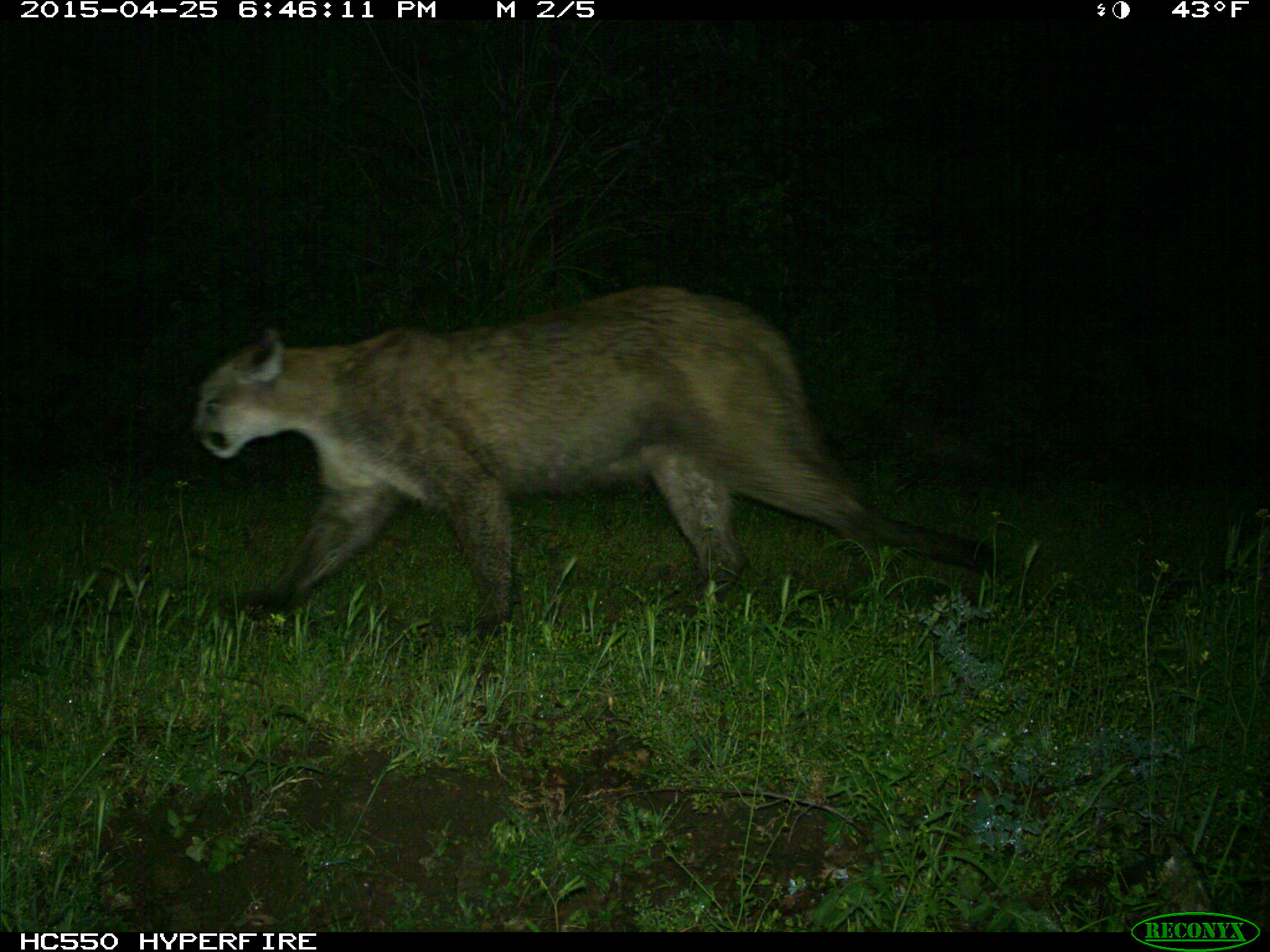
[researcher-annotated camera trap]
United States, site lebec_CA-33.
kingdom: Animalia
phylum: Chordata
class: Mammalia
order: Carnivora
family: Felidae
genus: Puma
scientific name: Puma concolor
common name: mountain lion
Puma concolor (mountain lion).